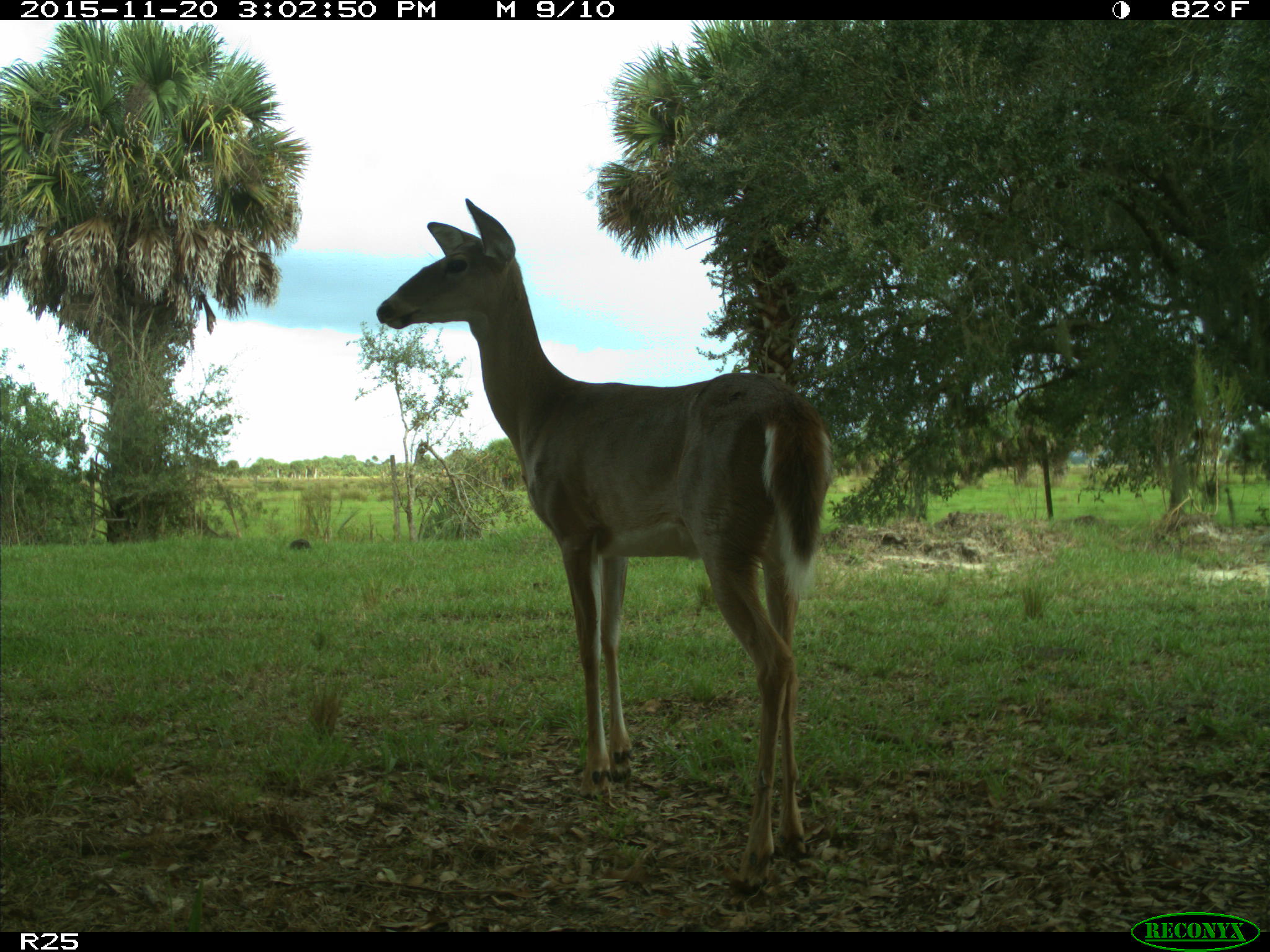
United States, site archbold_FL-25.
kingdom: Animalia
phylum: Chordata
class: Mammalia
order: Artiodactyla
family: Cervidae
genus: Odocoileus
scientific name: Odocoileus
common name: deer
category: unidentified deer